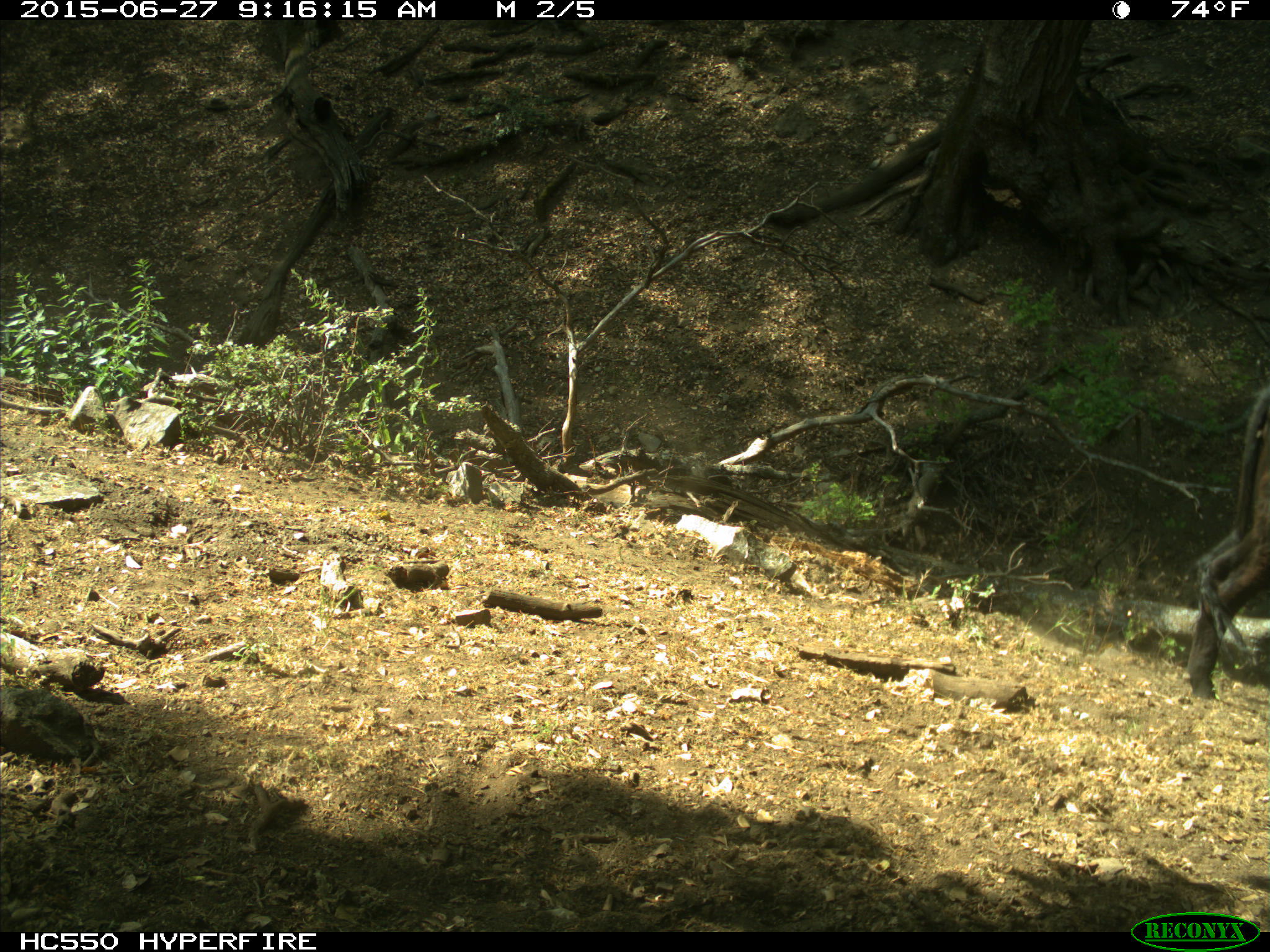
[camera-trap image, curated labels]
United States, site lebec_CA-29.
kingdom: Animalia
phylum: Chordata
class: Mammalia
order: Artiodactyla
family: Bovidae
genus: Bos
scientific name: Bos taurus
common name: domestic cow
Bos taurus (domestic cow).